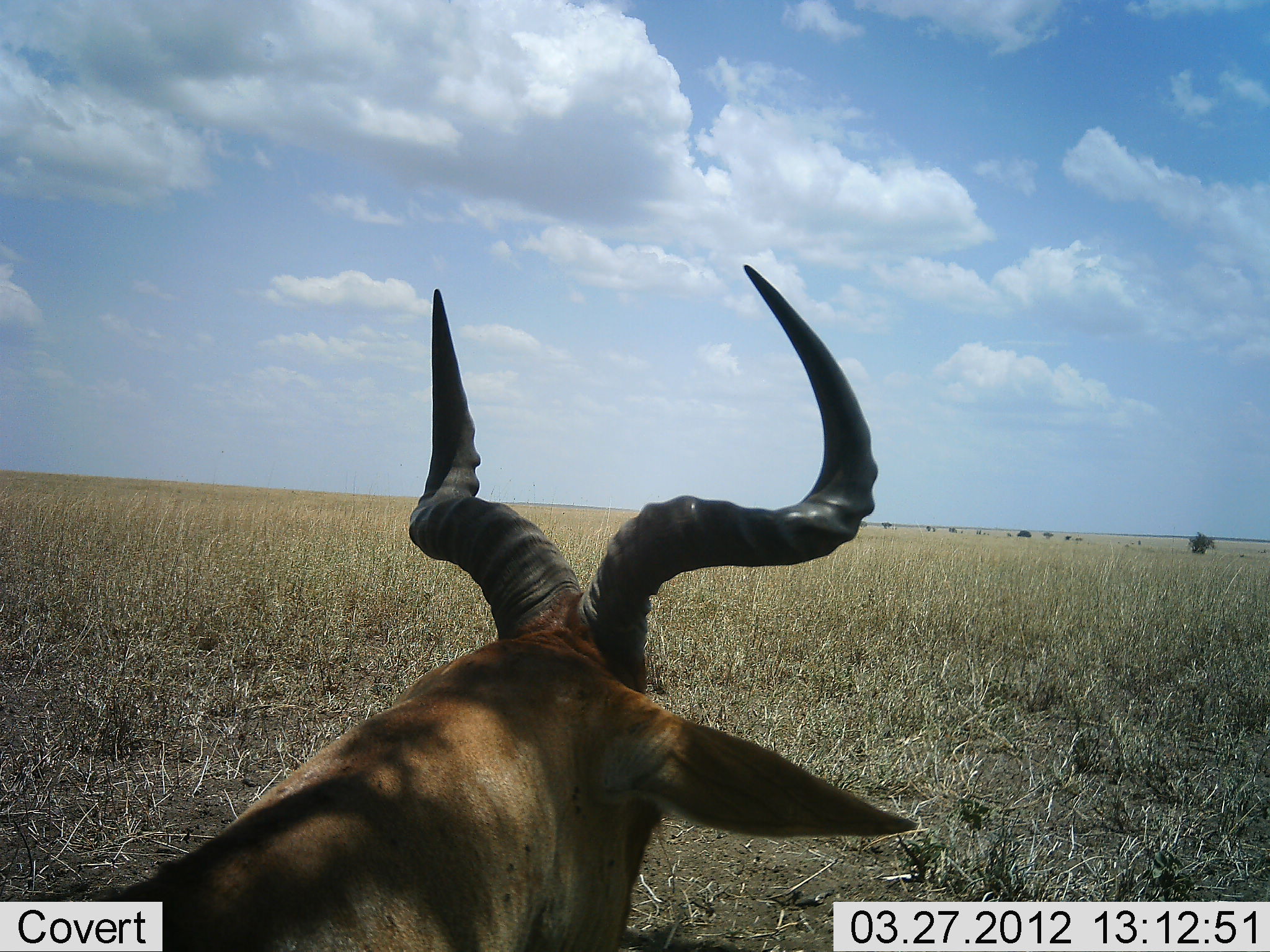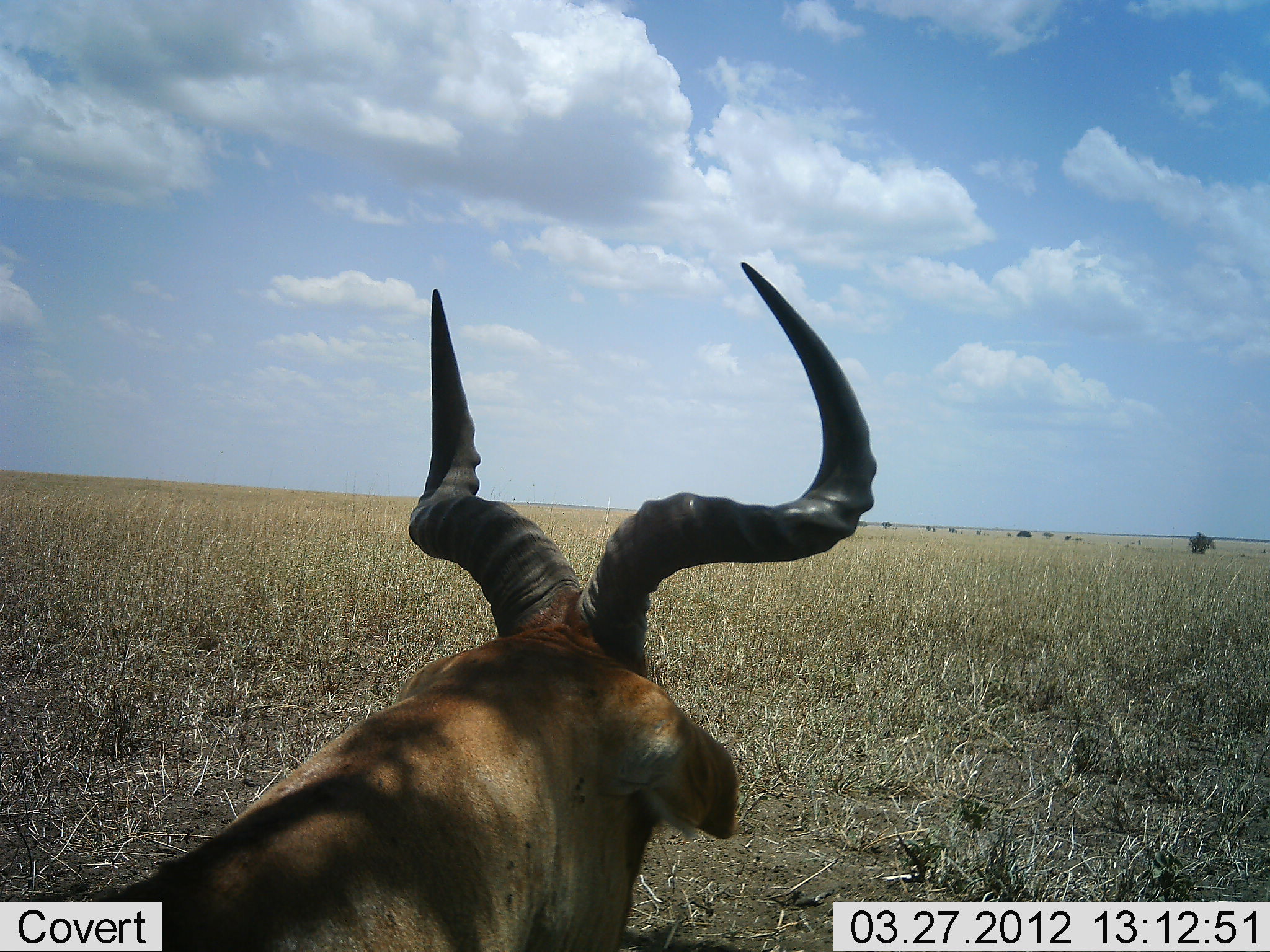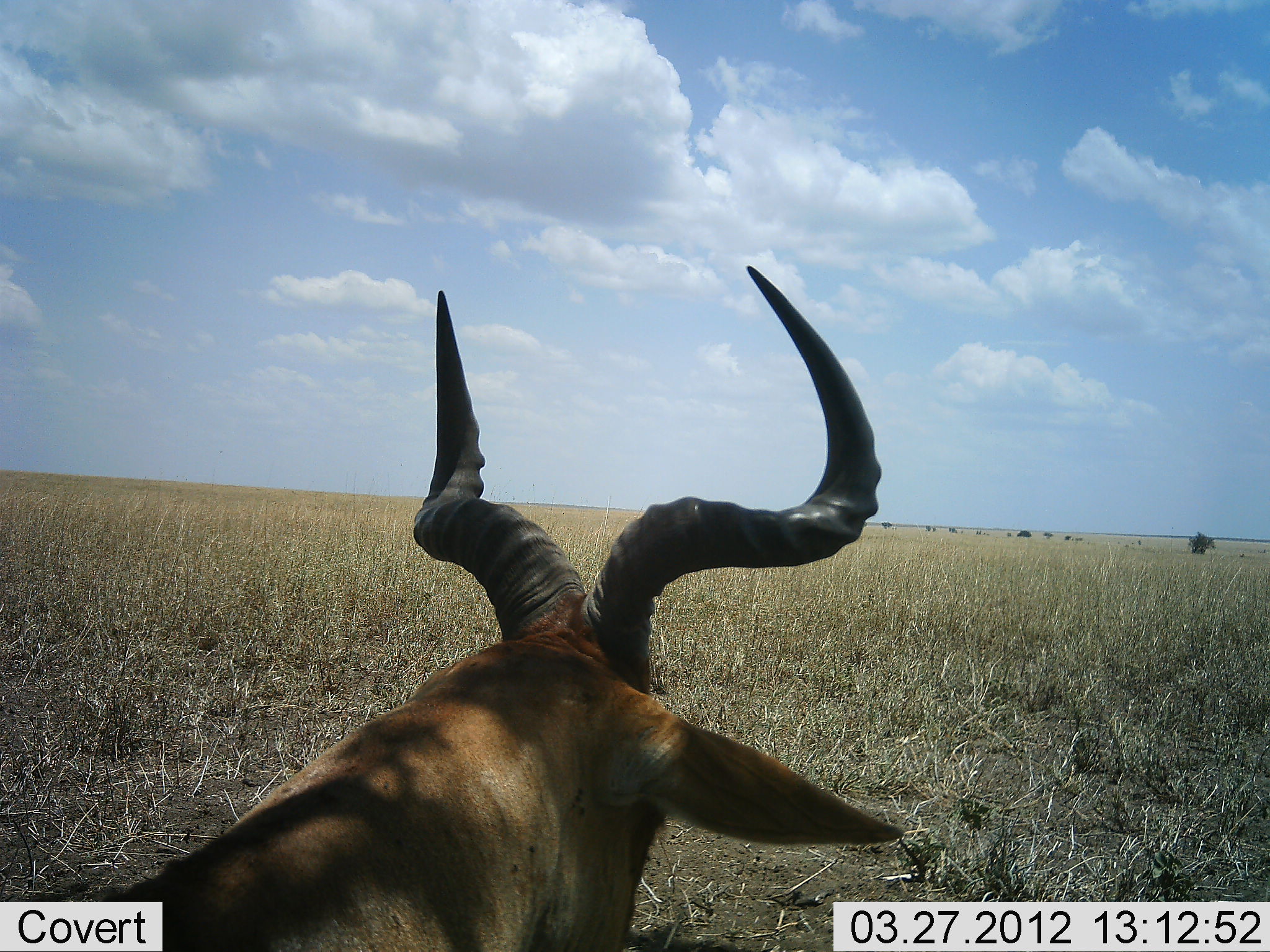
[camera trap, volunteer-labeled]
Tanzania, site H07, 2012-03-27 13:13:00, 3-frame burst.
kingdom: Animalia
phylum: Chordata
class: Mammalia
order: Artiodactyla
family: Bovidae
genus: Alcelaphus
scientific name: Alcelaphus buselaphus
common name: hartebeest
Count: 1.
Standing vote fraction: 29%.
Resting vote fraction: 71%.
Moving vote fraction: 0%.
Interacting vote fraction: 4%.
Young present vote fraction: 0%.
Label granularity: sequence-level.